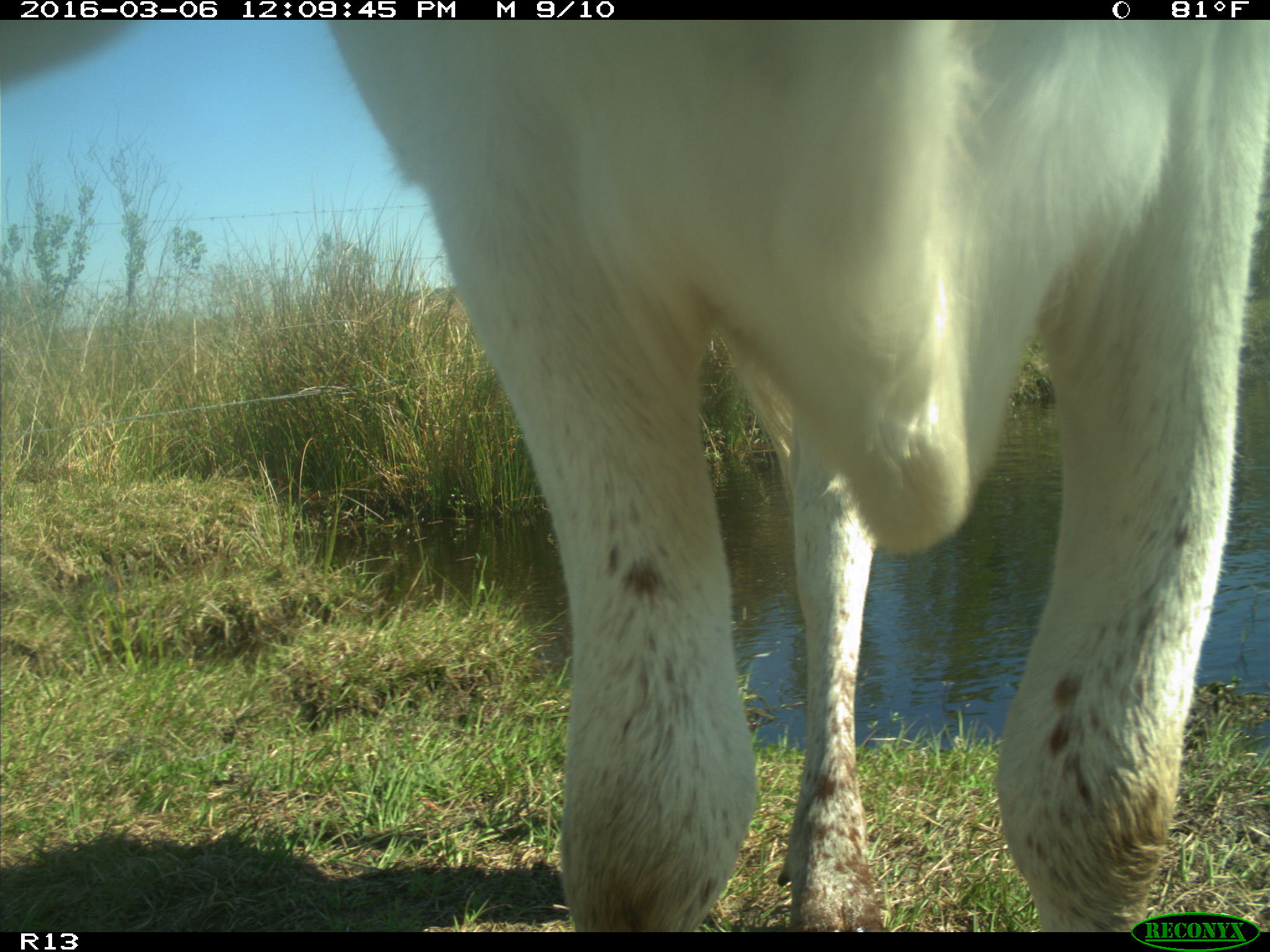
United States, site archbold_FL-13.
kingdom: Animalia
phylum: Chordata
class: Mammalia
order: Artiodactyla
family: Bovidae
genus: Bos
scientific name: Bos taurus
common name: domestic cow